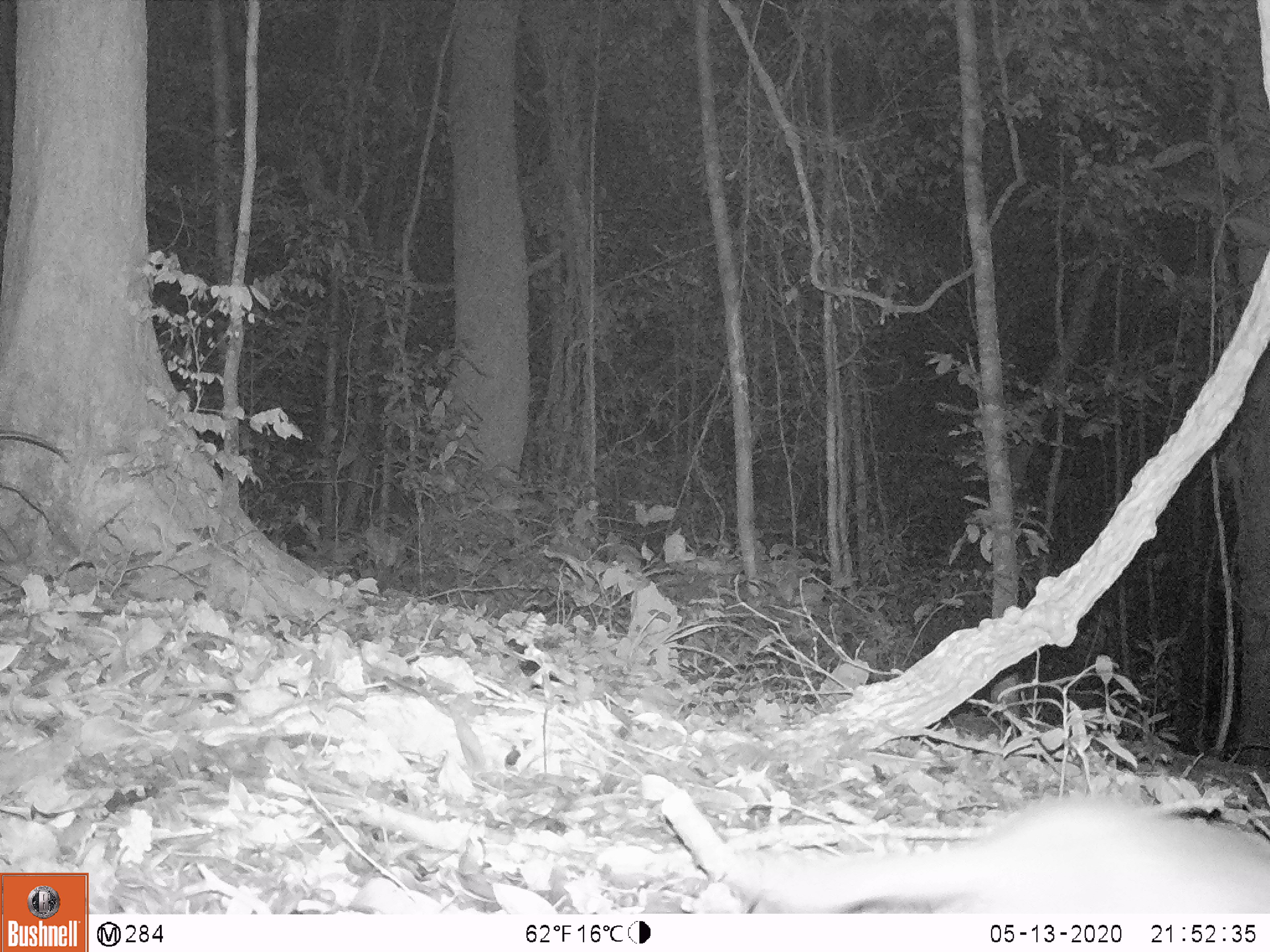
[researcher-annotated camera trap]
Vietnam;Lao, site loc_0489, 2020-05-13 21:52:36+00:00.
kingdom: Animalia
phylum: Chordata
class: Mammalia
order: Carnivora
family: Mustelidae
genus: Melogale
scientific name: Melogale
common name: ferret badger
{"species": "ferret badger (Melogale)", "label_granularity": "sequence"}